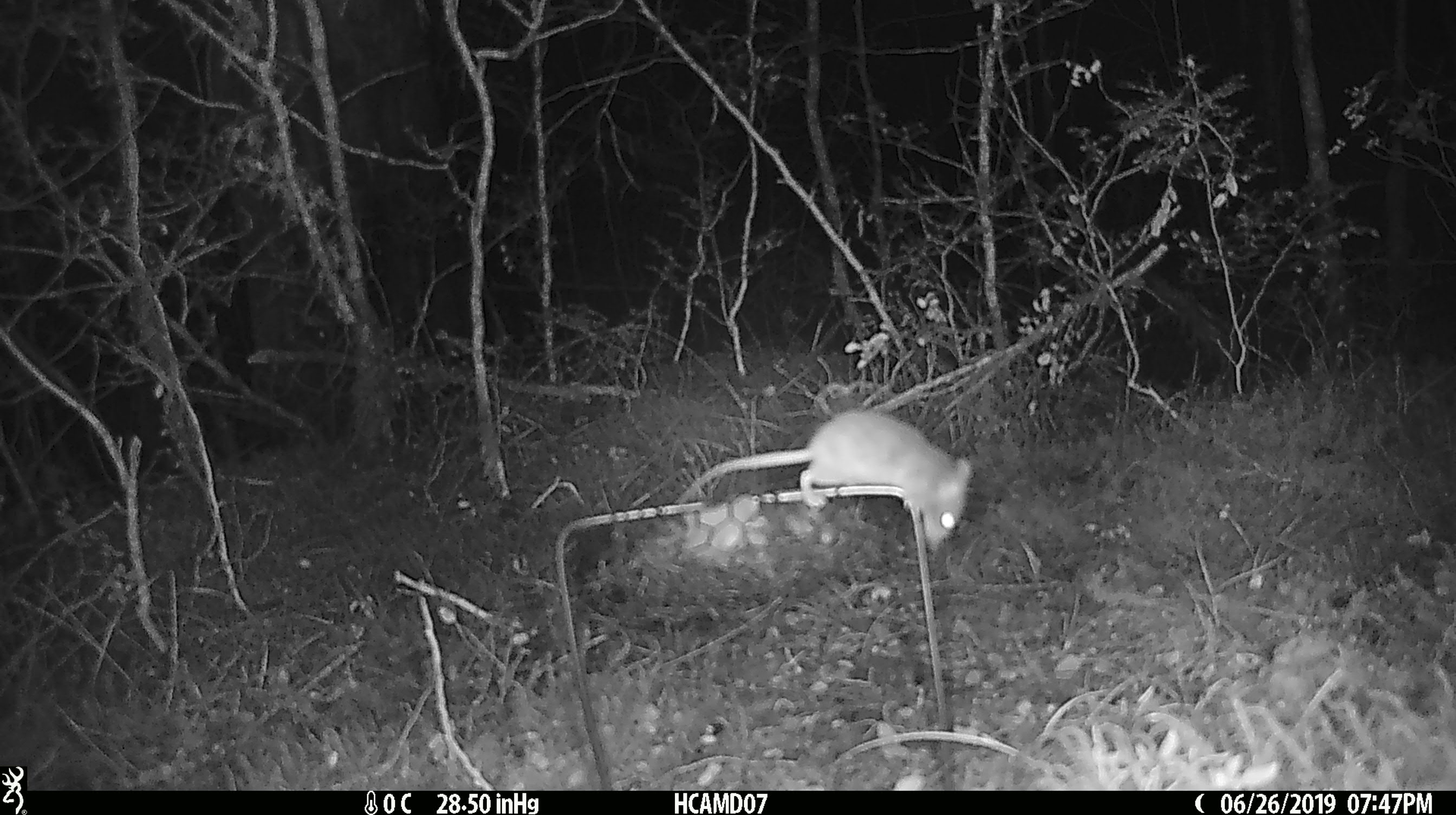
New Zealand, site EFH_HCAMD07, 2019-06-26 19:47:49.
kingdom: Animalia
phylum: Chordata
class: Mammalia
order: Rodentia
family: Muridae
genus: Mus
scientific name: Mus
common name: mouse